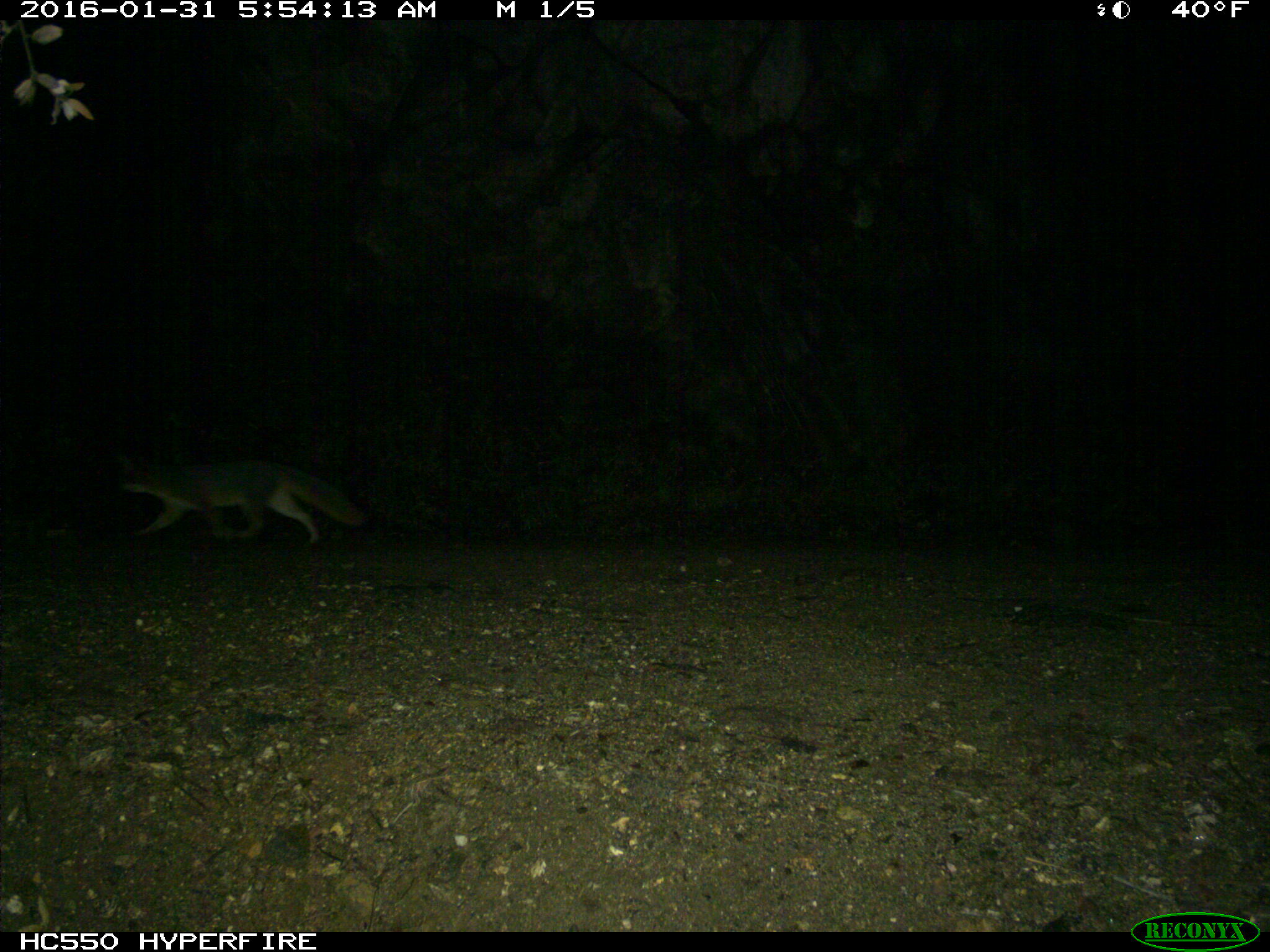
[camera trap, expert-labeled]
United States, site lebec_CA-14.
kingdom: Animalia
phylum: Chordata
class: Mammalia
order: Carnivora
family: Canidae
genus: Urocyon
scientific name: Urocyon cinereoargenteus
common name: gray fox